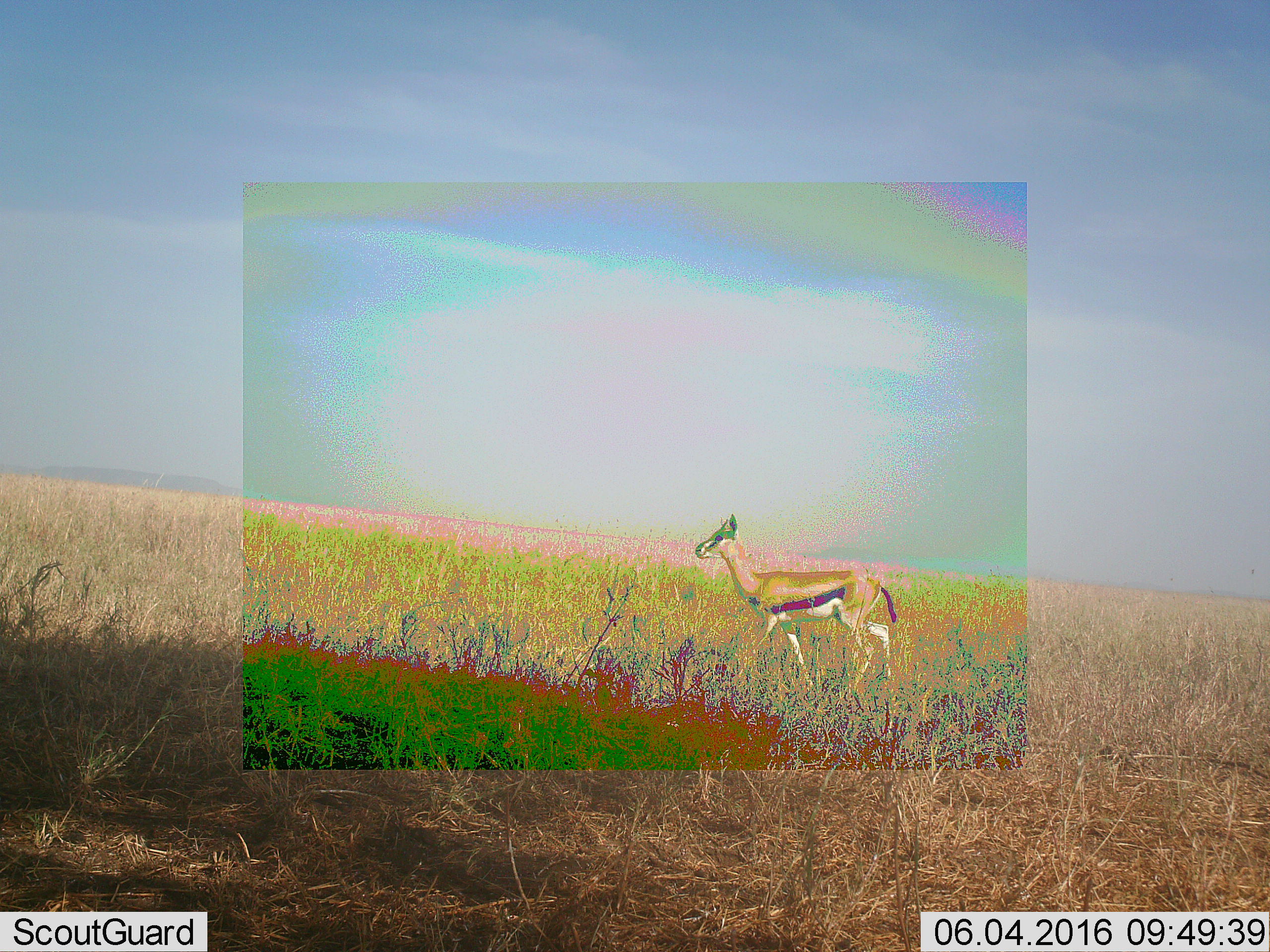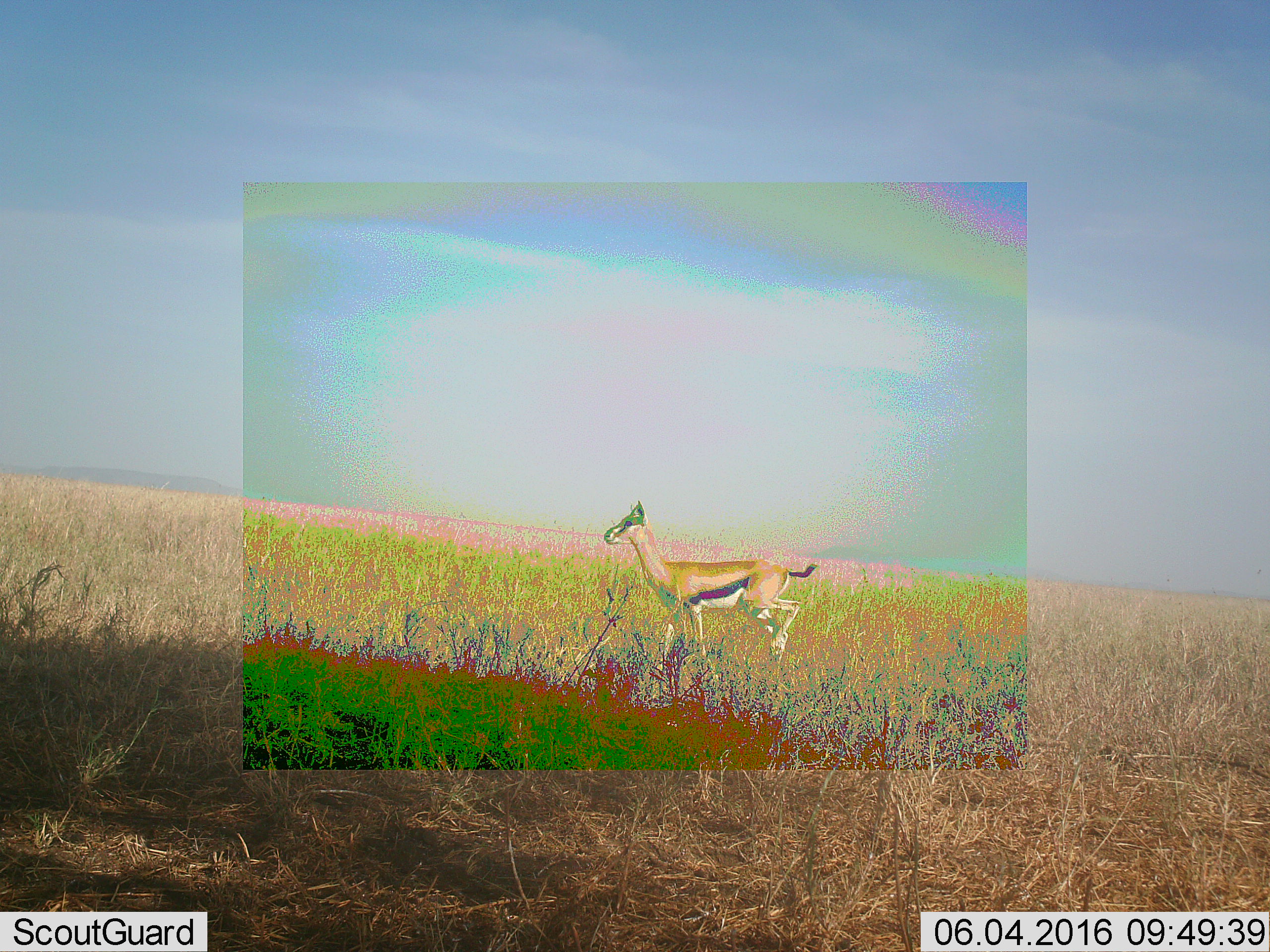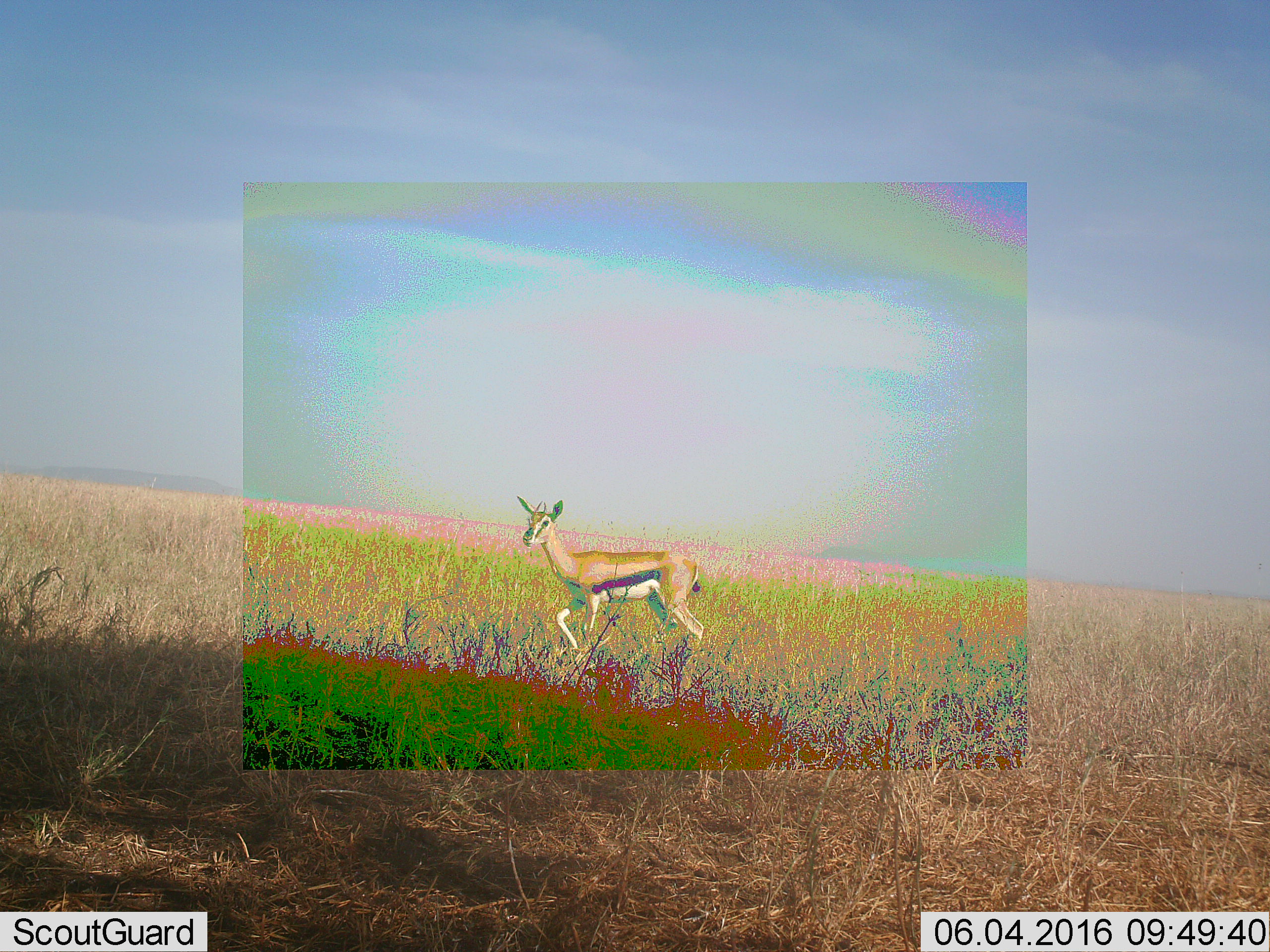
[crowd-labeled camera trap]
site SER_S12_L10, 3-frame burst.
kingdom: Animalia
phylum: Chordata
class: Mammalia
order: Artiodactyla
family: Bovidae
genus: Eudorcas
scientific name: Eudorcas thomsonii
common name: thomson's gazelle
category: gazellethomsons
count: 1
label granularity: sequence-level